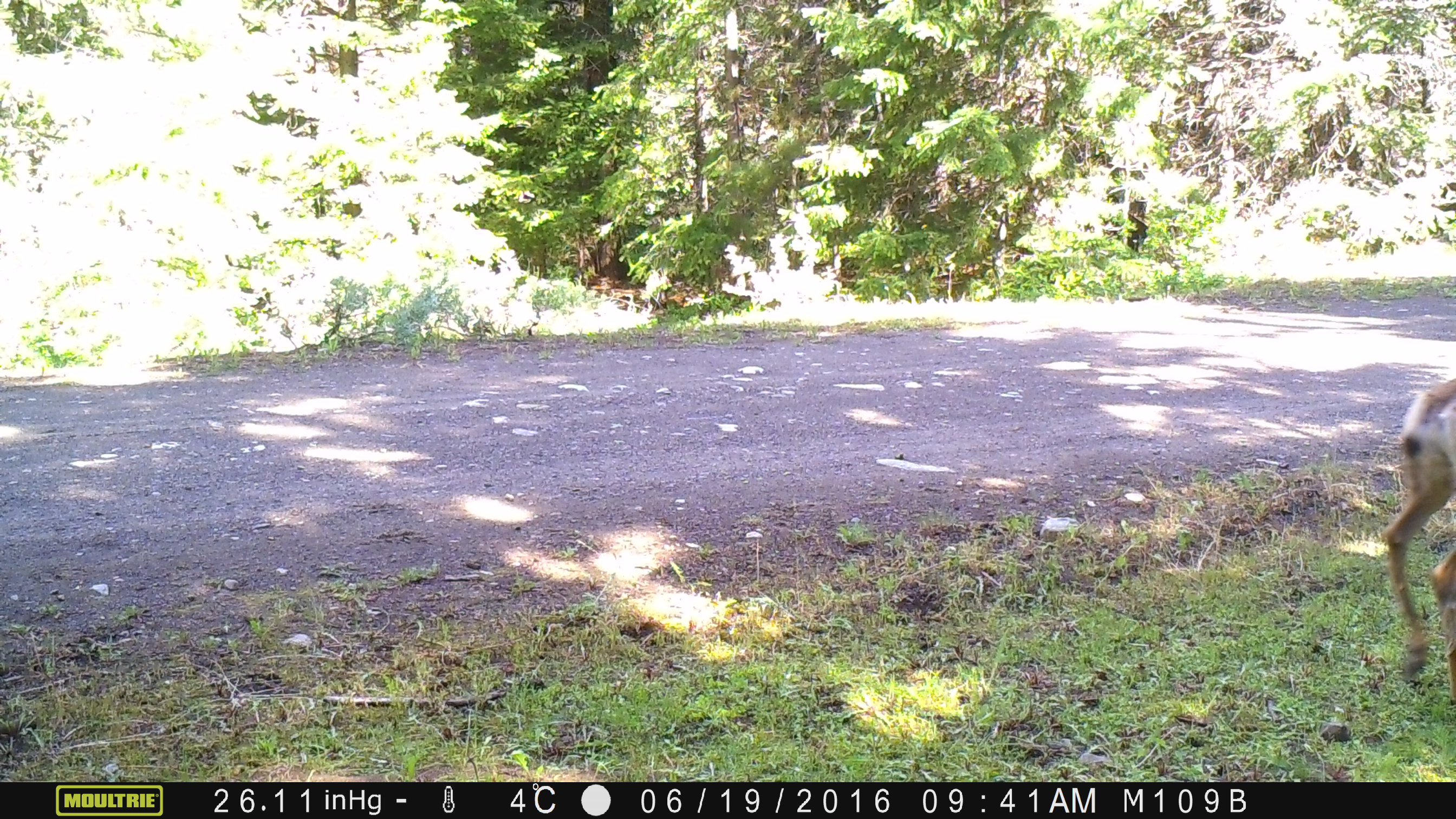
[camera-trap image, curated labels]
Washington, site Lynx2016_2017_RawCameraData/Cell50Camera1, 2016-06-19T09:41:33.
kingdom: Animalia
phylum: Chordata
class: Mammalia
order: Artiodactyla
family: Cervidae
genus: Odocoileus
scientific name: Odocoileus hemionus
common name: mule deer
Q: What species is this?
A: Odocoileus hemionus (mule deer).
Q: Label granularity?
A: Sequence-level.